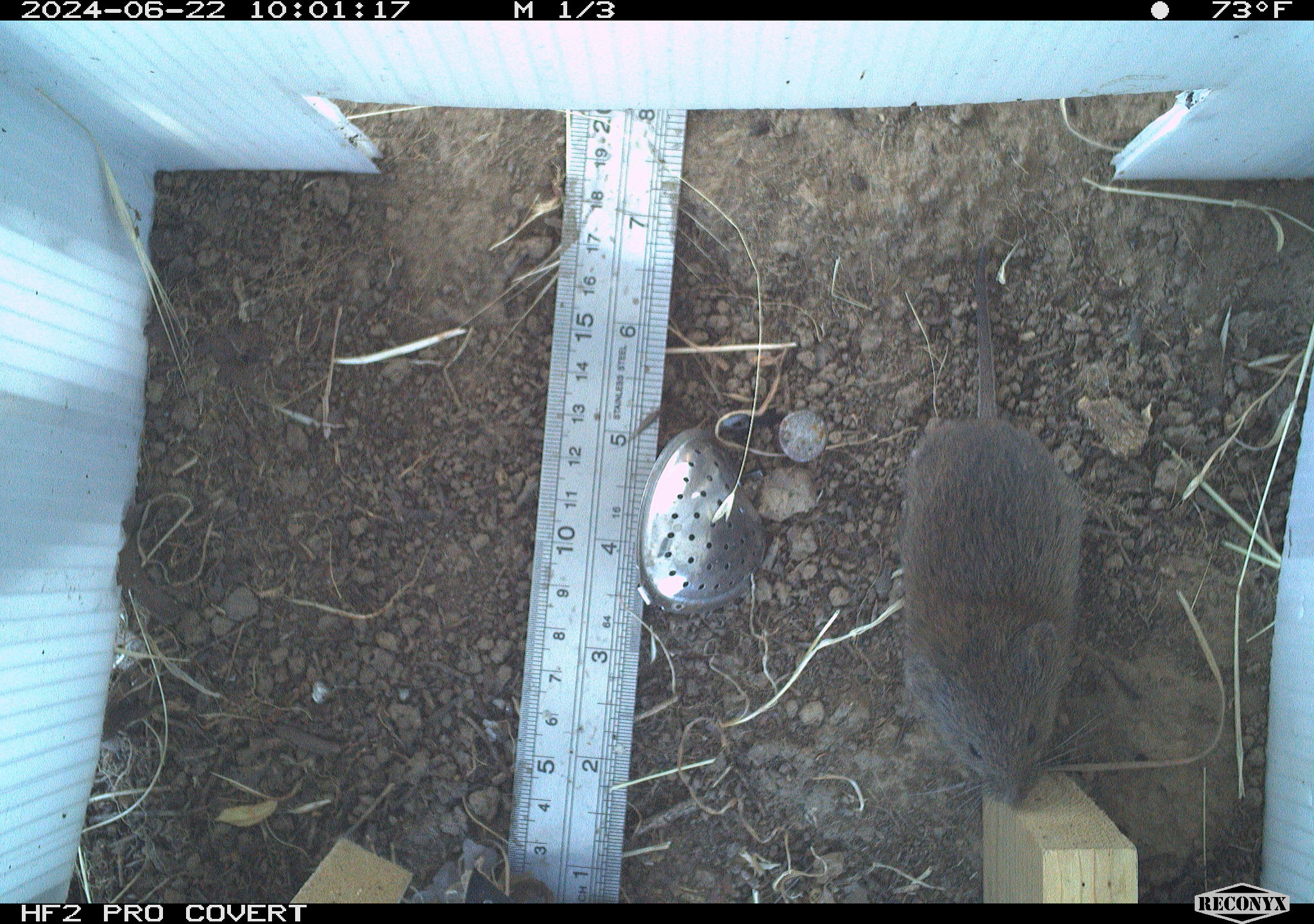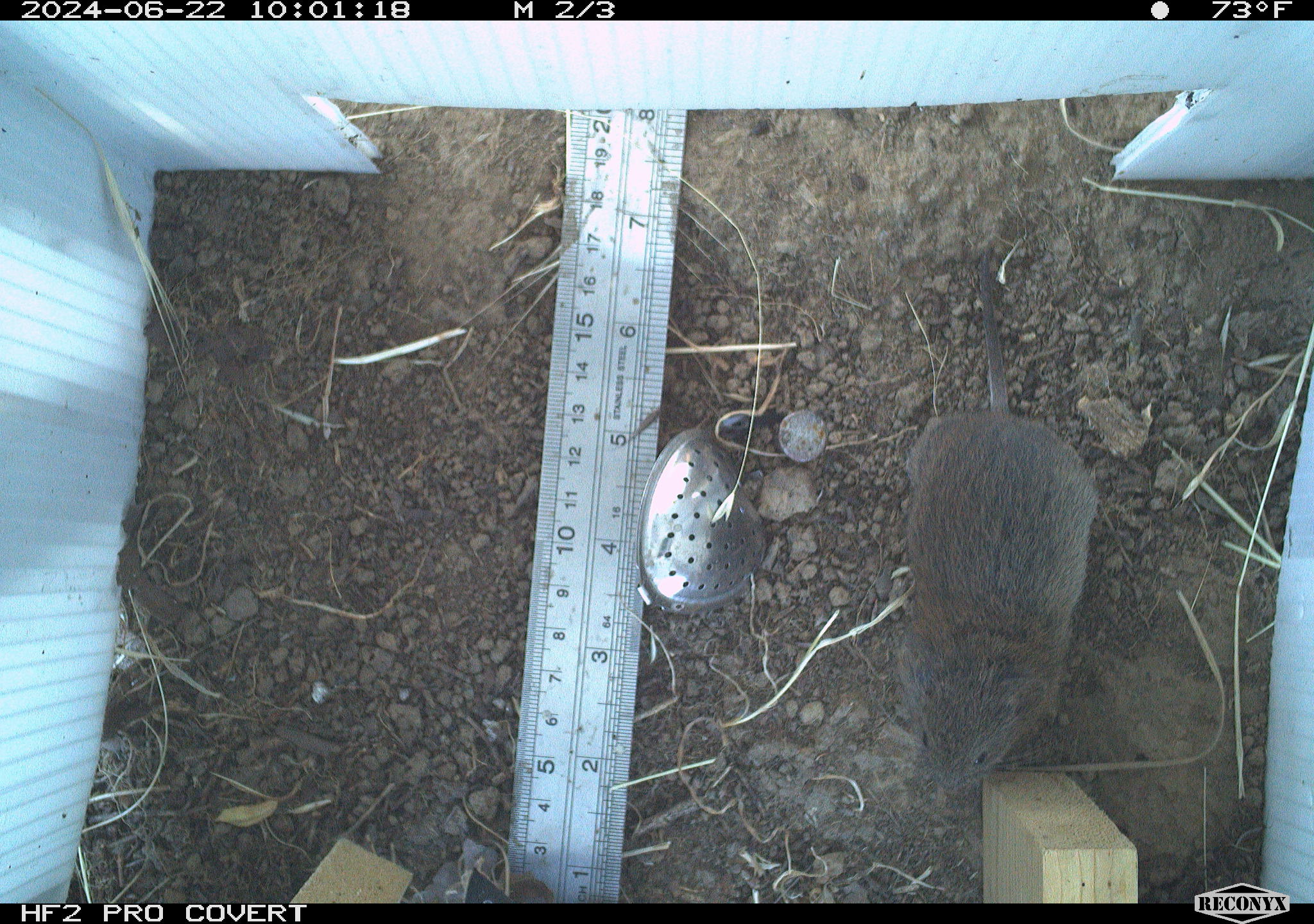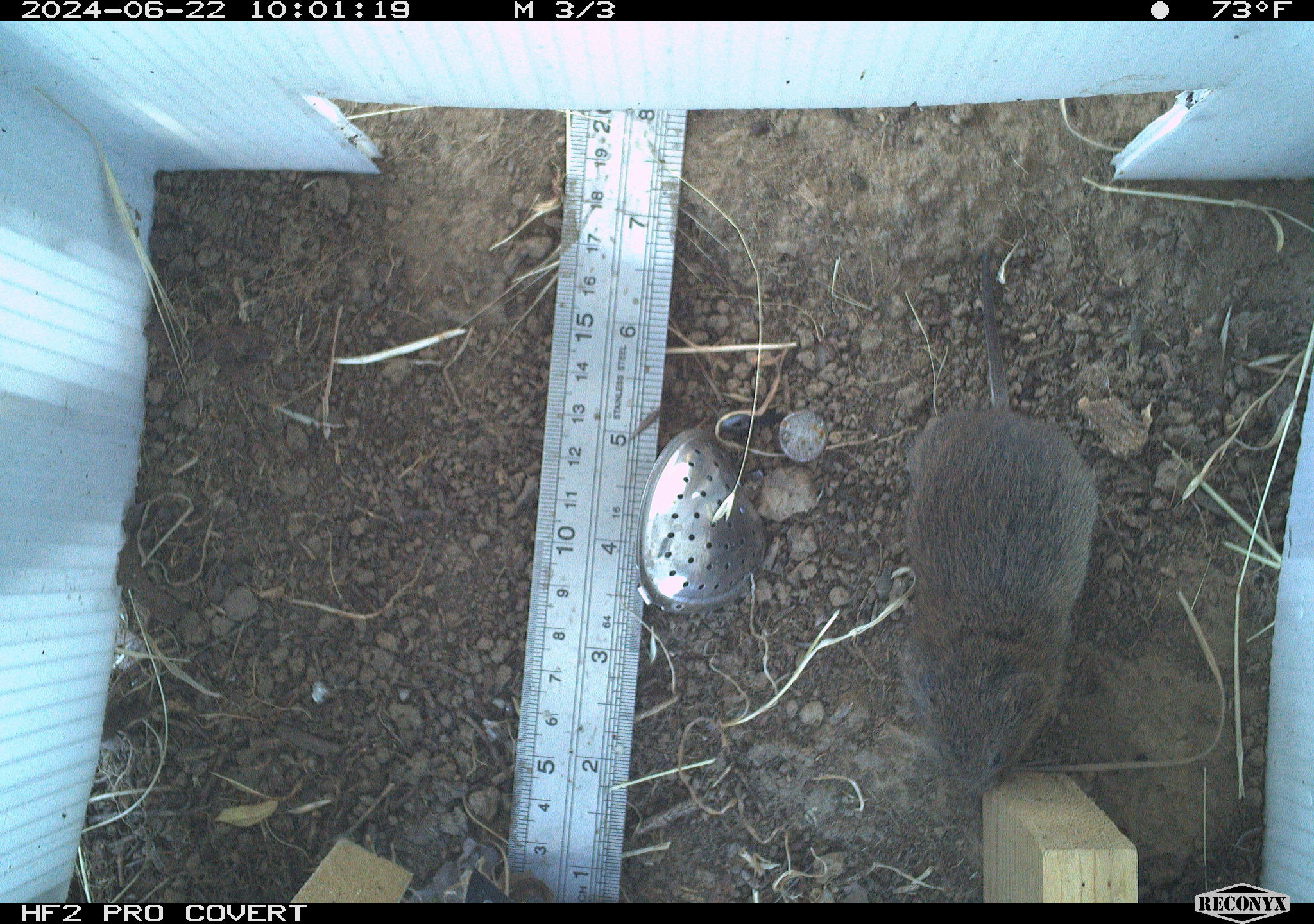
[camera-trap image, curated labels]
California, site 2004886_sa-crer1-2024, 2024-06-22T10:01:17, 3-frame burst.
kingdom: Animalia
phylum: Chordata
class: Mammalia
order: Rodentia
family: Cricetidae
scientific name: Arvicolinae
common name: voles, lemmings, and muskrats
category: arvicolinae subfamily